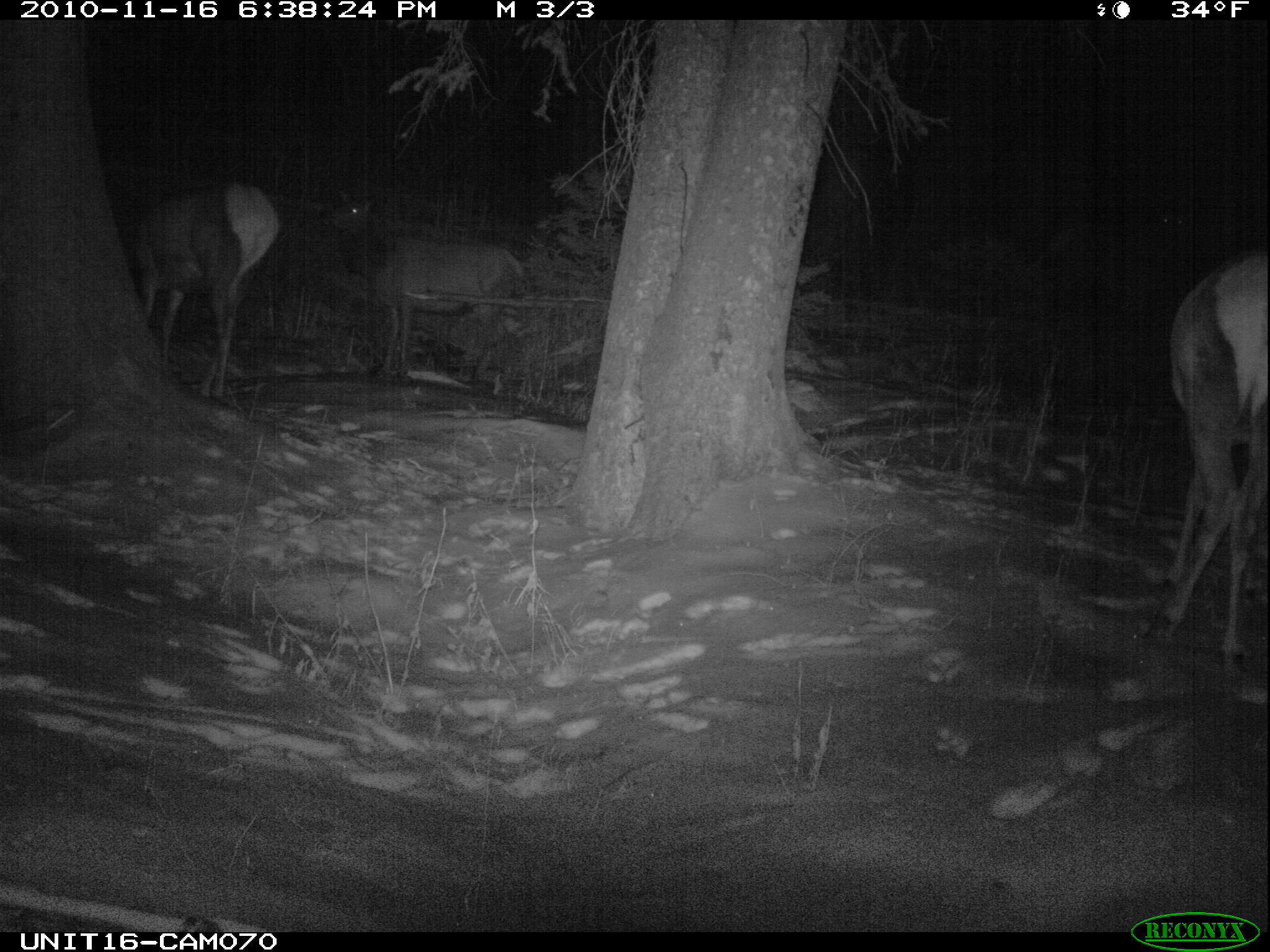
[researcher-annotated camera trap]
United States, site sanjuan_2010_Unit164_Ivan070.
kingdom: Animalia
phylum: Chordata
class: Mammalia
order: Artiodactyla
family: Cervidae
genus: Cervus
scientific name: Cervus elaphus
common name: red deer